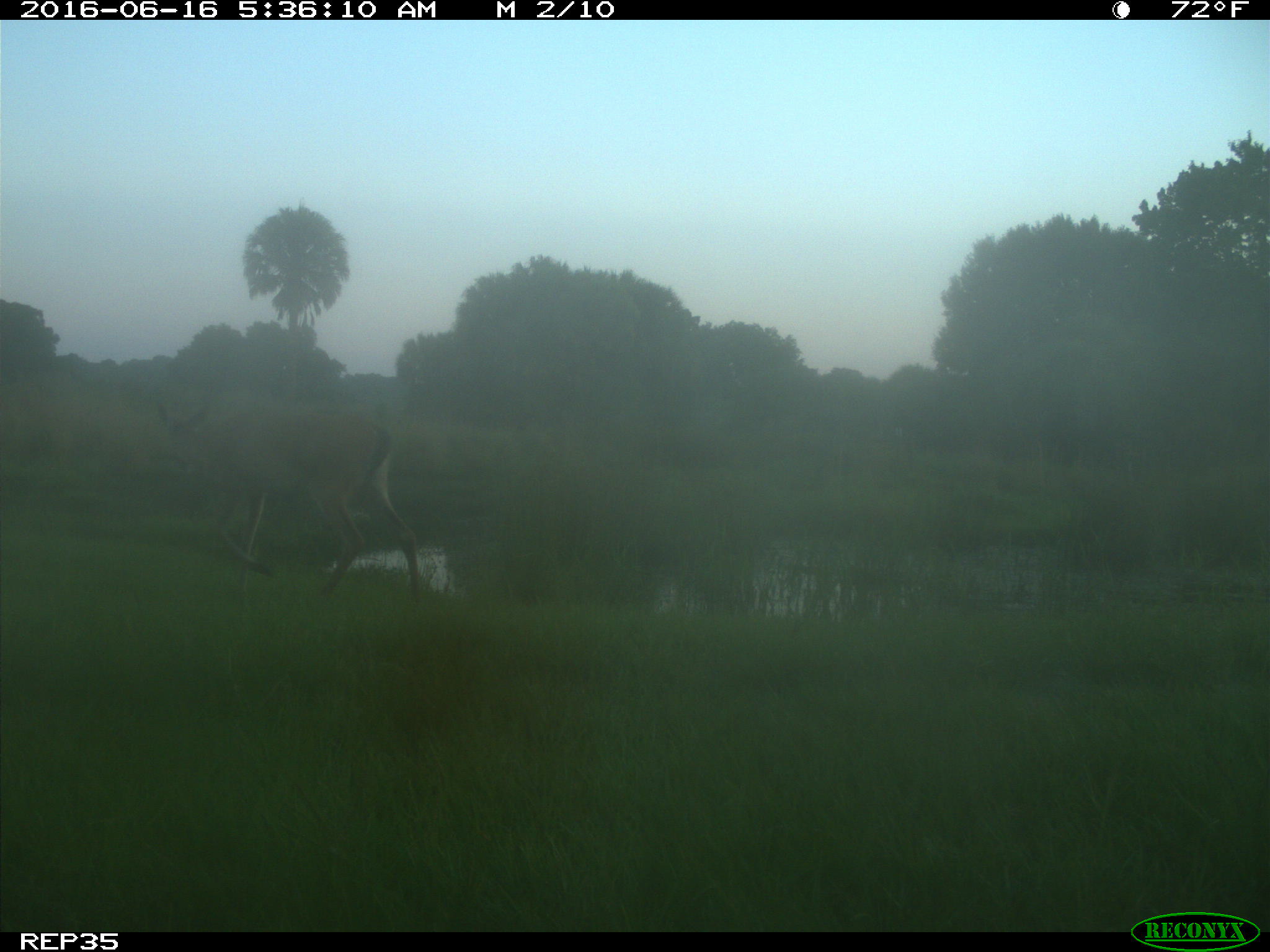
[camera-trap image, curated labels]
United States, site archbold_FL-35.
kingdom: Animalia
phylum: Chordata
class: Mammalia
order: Artiodactyla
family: Cervidae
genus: Odocoileus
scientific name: Odocoileus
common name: deer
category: unidentified deer